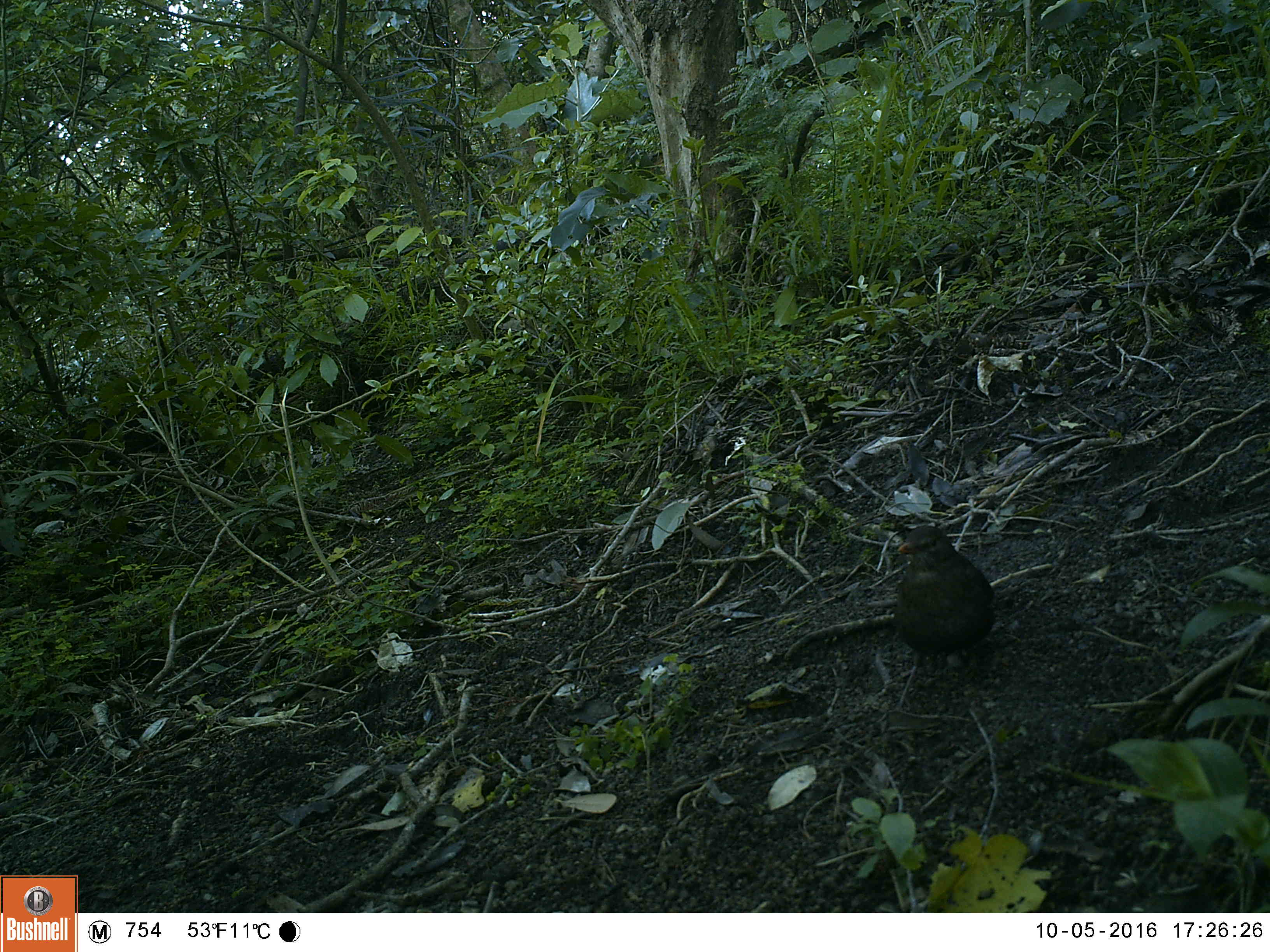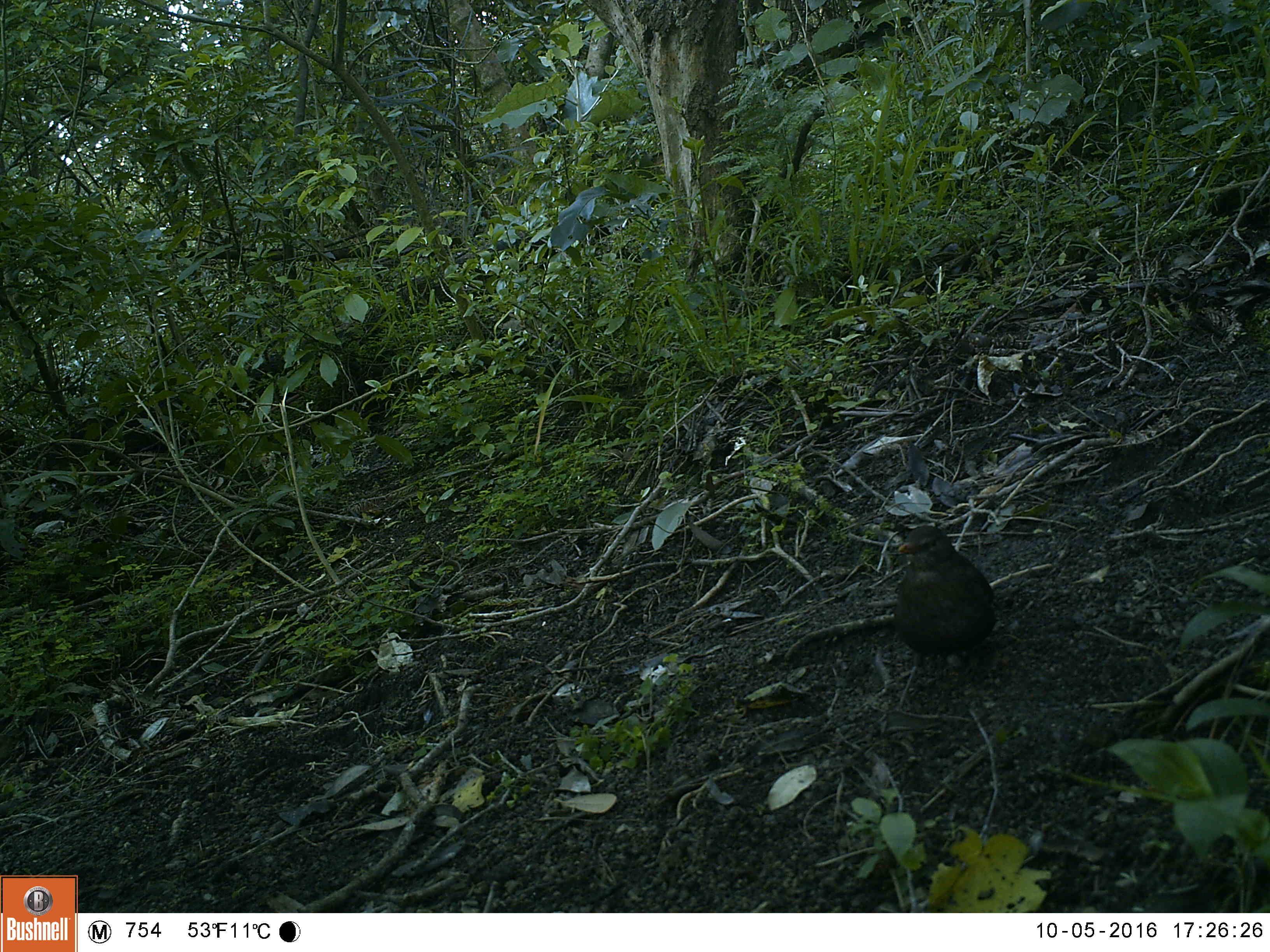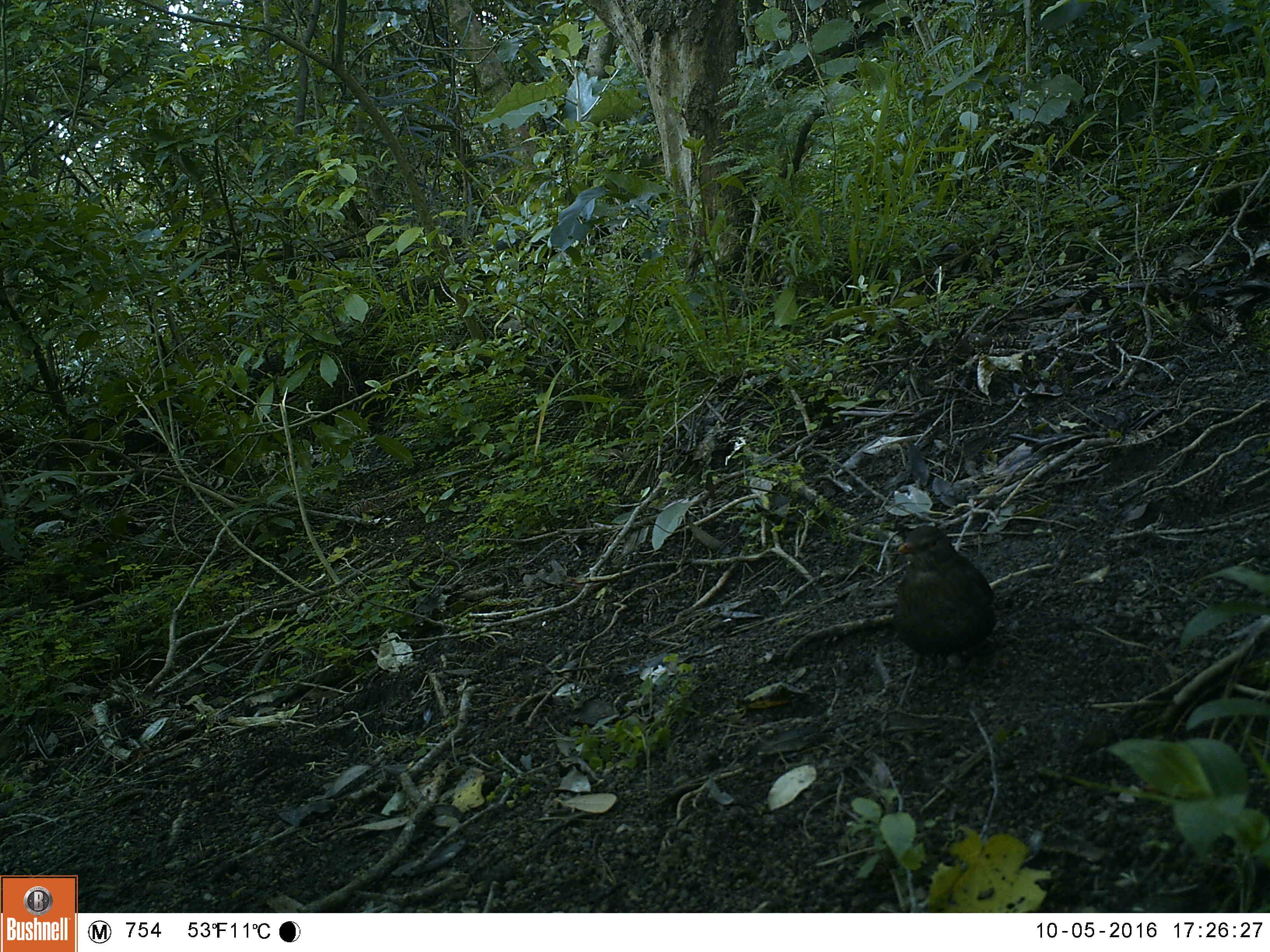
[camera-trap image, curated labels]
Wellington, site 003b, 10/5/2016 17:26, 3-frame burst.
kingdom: Animalia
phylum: Chordata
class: Aves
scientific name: Aves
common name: bird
Bird (Aves).